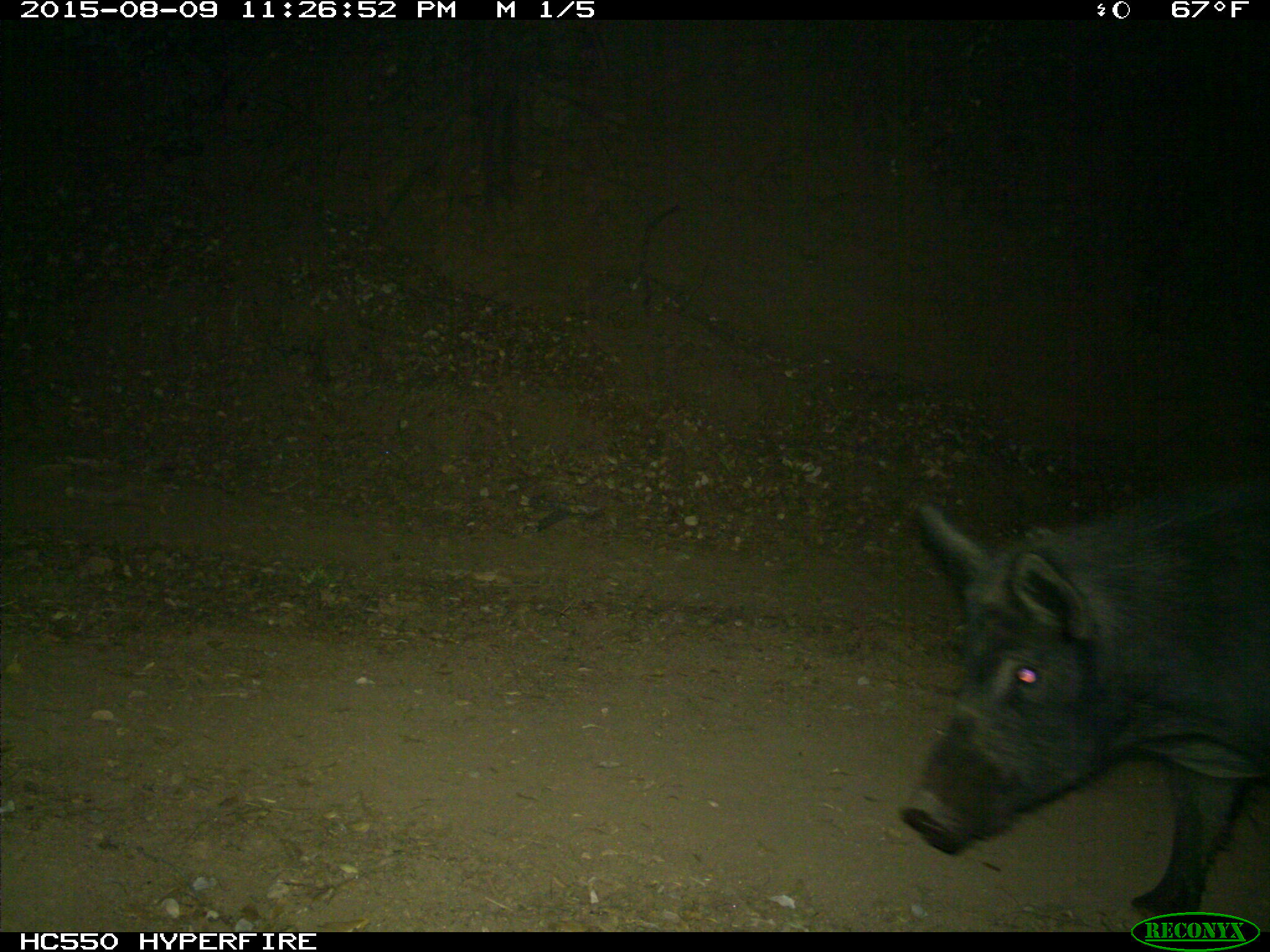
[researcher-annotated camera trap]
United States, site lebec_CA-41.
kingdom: Animalia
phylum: Chordata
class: Mammalia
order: Artiodactyla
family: Suidae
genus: Sus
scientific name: Sus scrofa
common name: wild boar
Sus scrofa (wild boar).